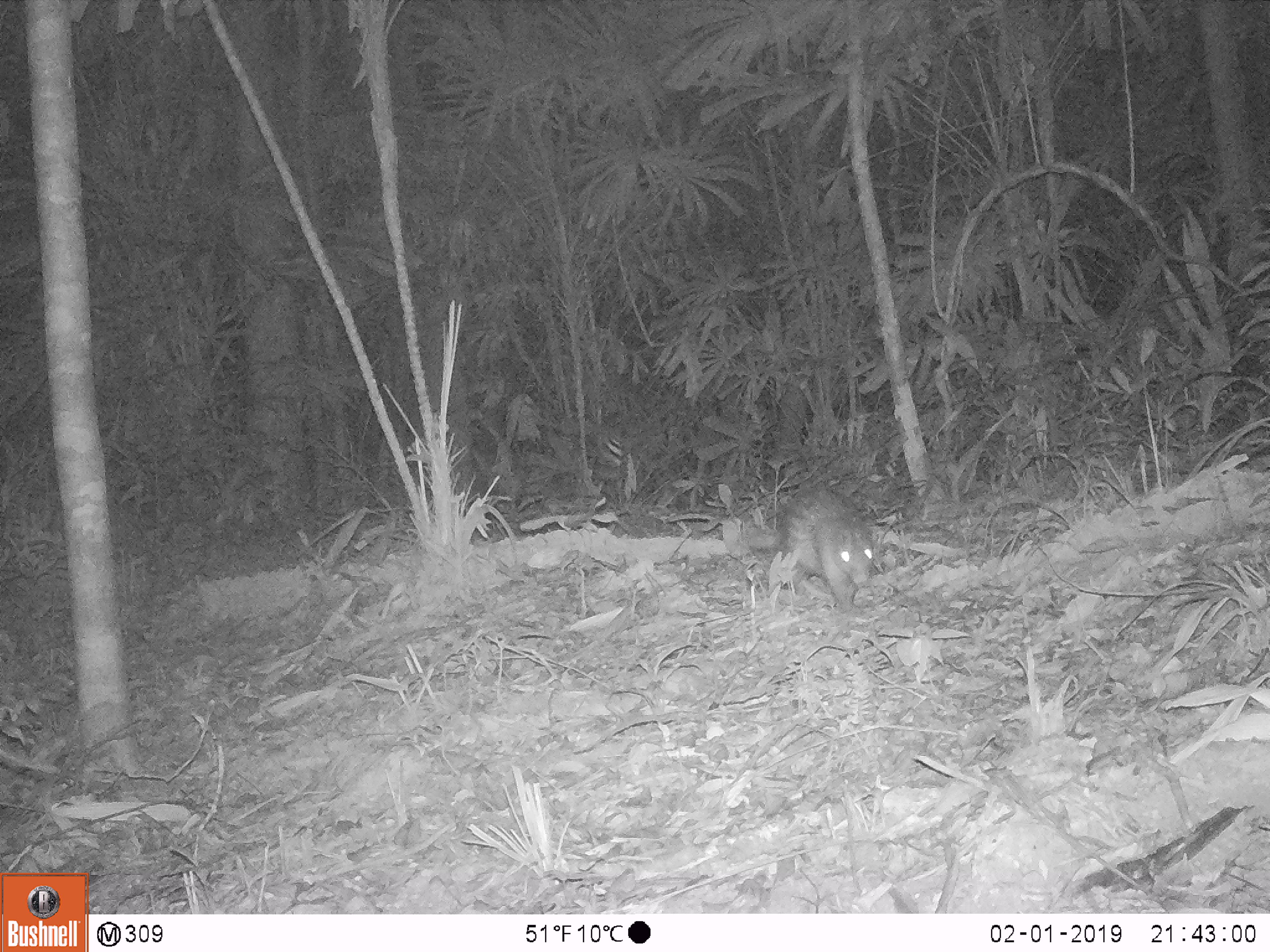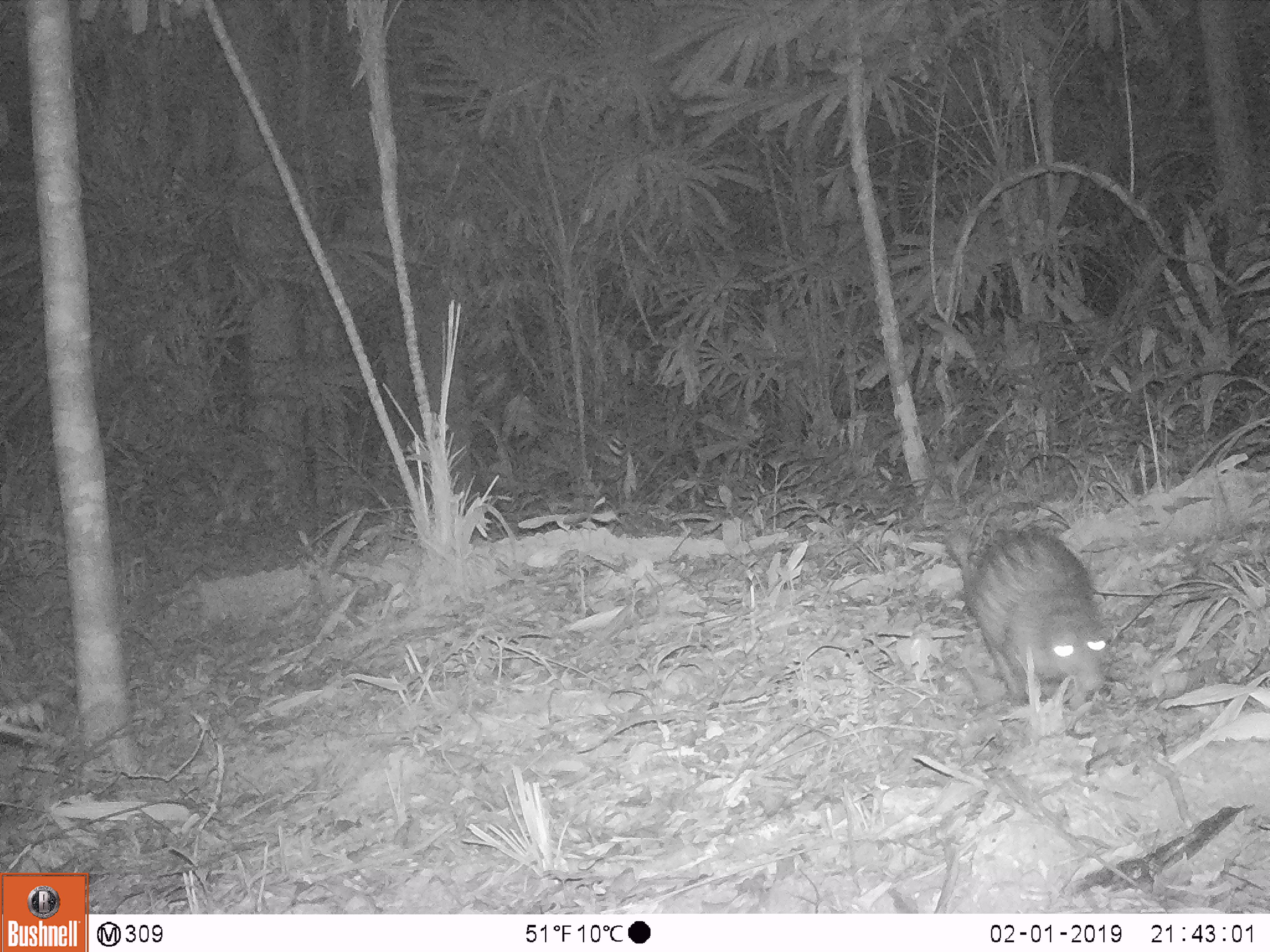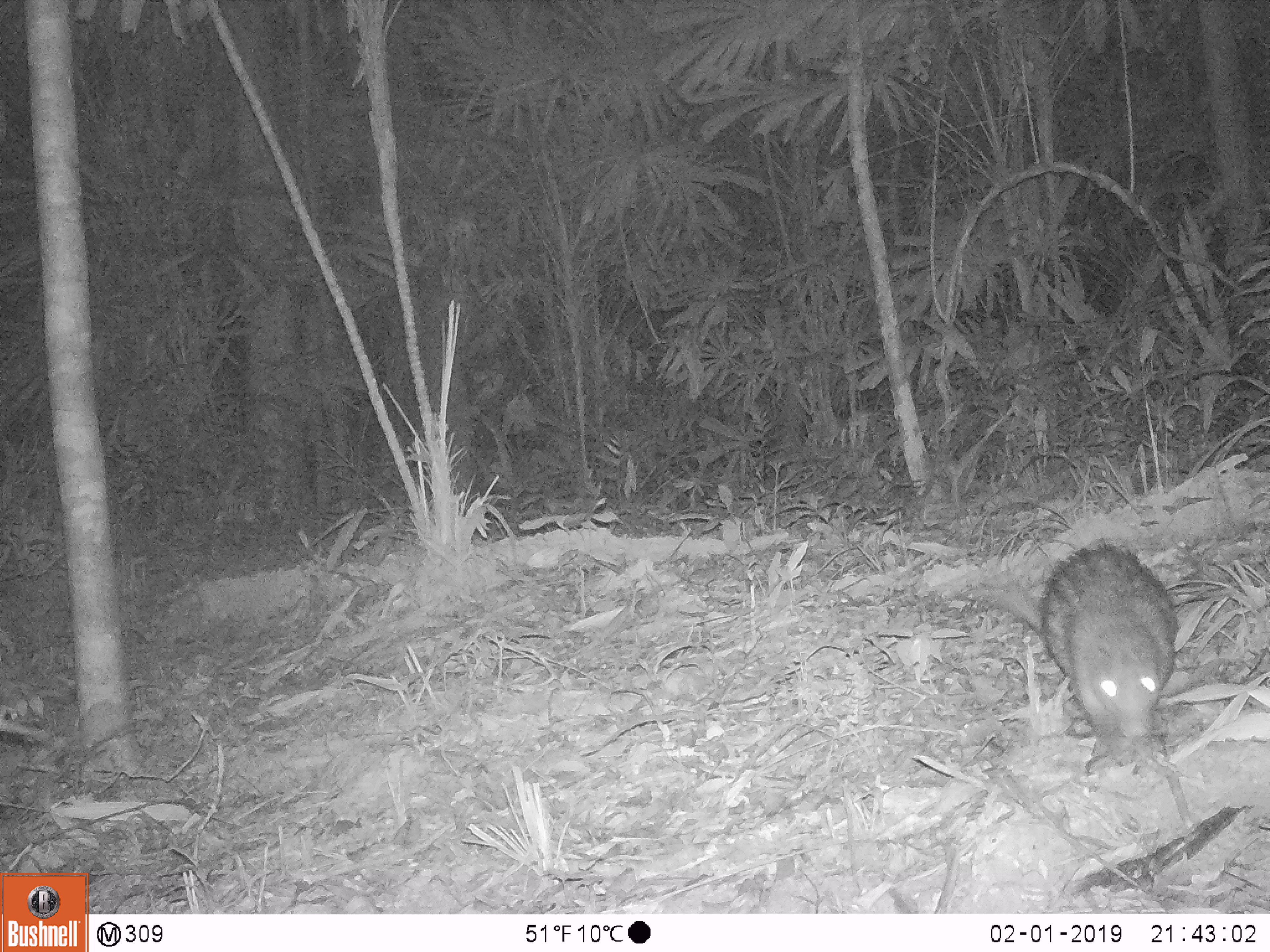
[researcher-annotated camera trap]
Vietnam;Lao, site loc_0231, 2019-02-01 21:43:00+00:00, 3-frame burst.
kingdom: Animalia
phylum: Chordata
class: Mammalia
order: Rodentia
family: Hystricidae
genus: Atherurus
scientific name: Atherurus macrourus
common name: asiatic brush-tailed porcupine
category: asiatic brush tailed porcupine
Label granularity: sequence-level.